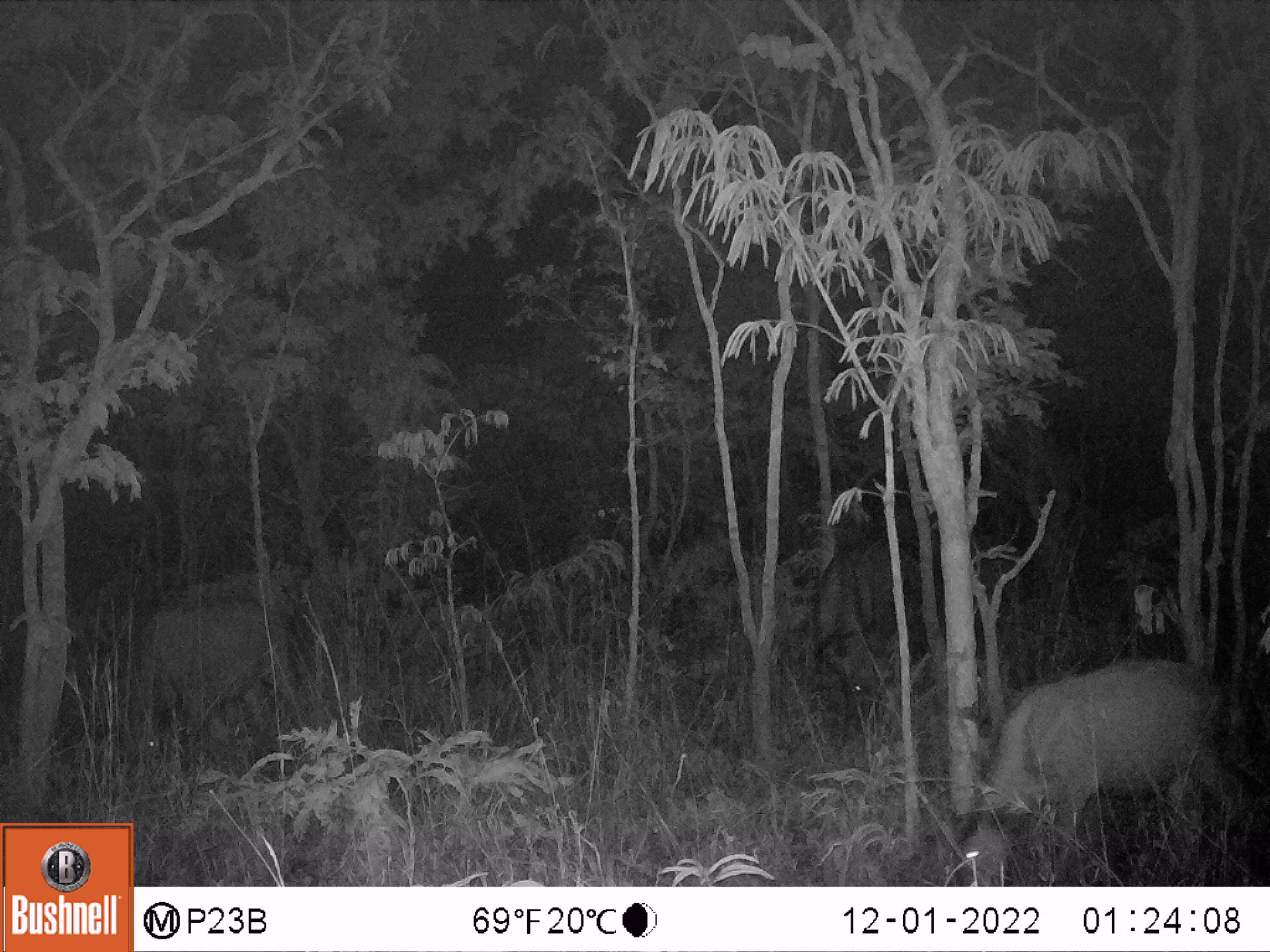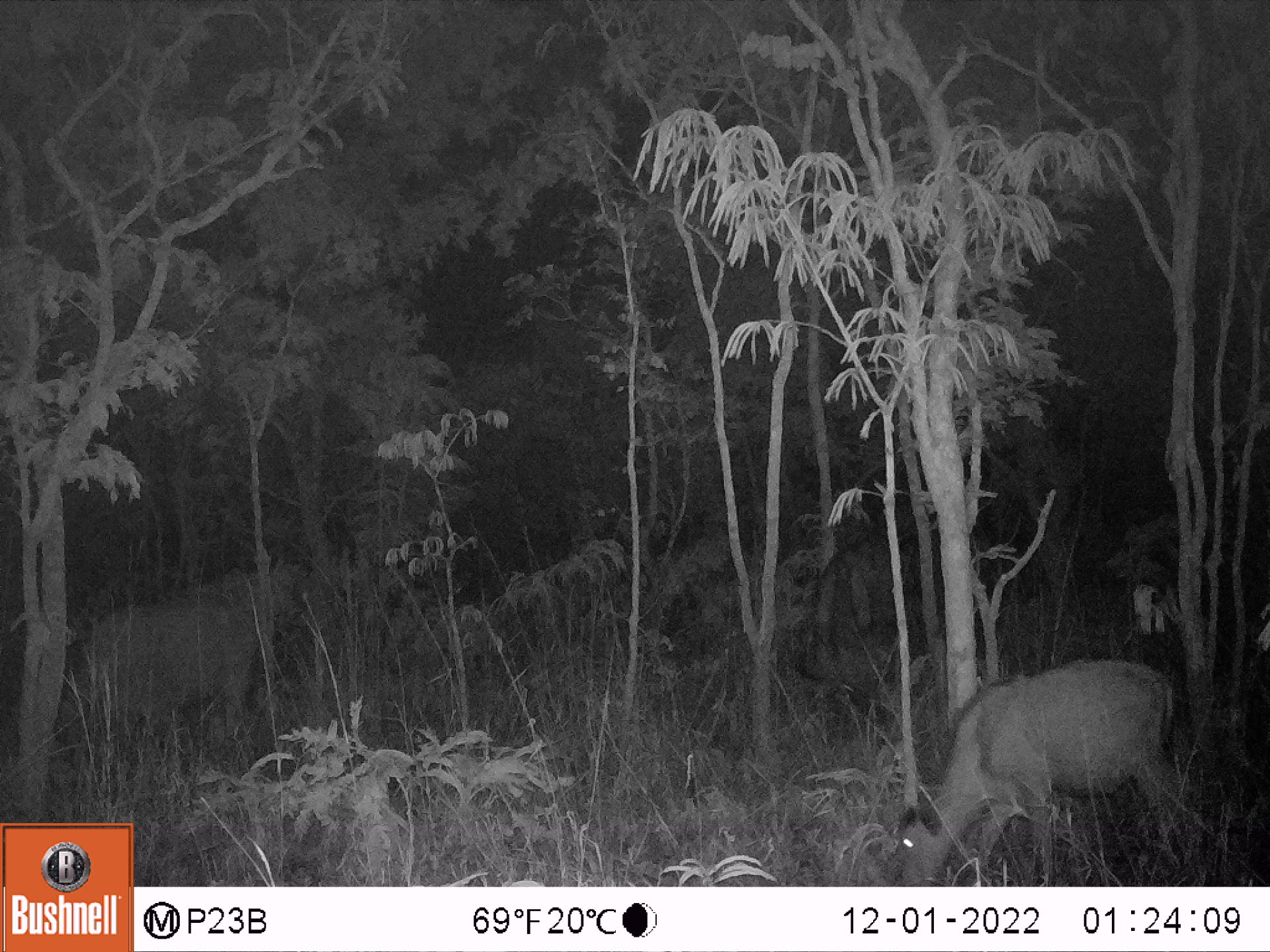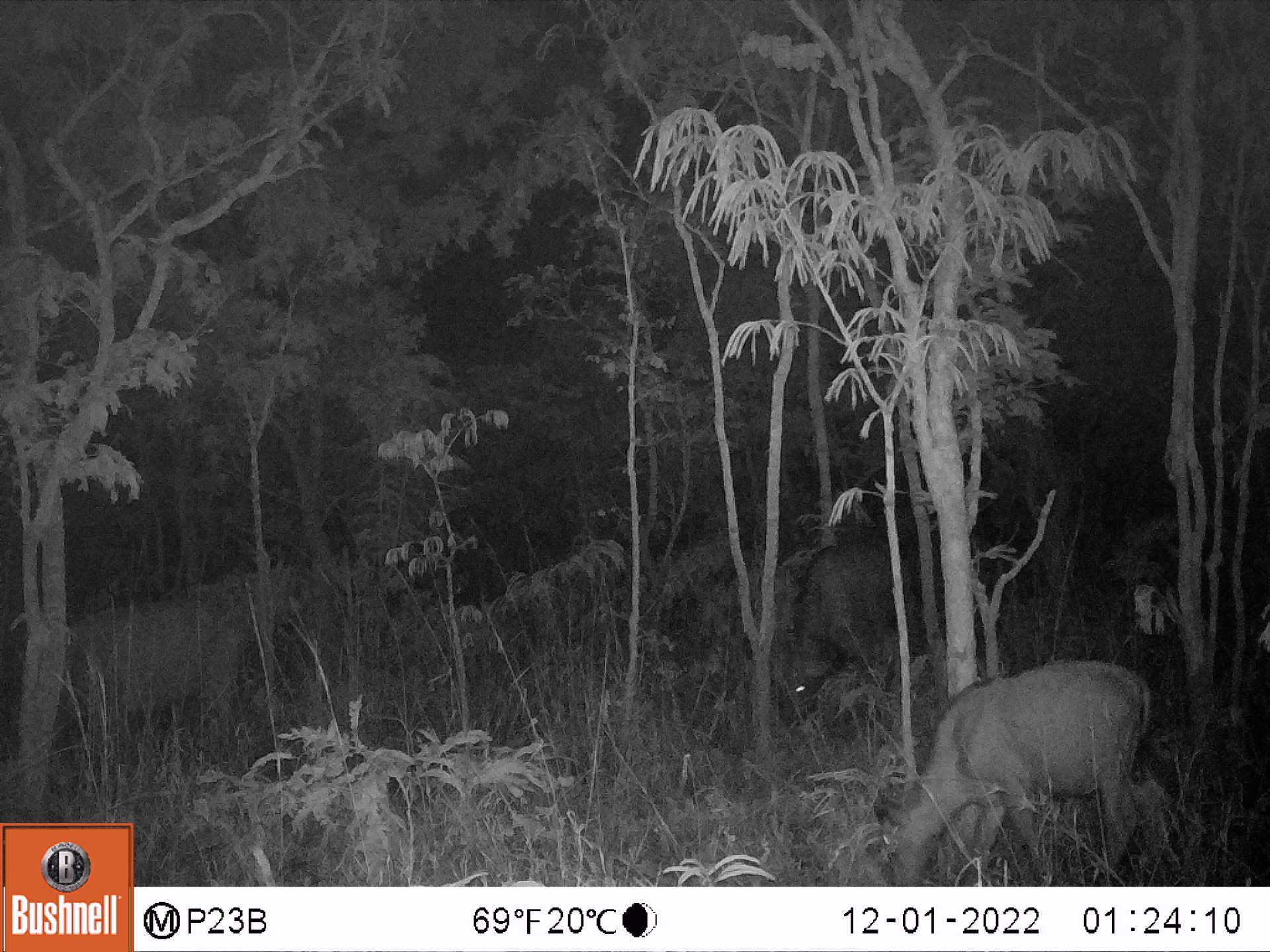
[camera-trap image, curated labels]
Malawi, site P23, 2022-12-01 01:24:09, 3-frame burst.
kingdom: Animalia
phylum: Chordata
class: Mammalia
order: Artiodactyla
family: Bovidae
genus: Syncerus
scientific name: Syncerus caffer caffer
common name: cape buffalo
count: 3